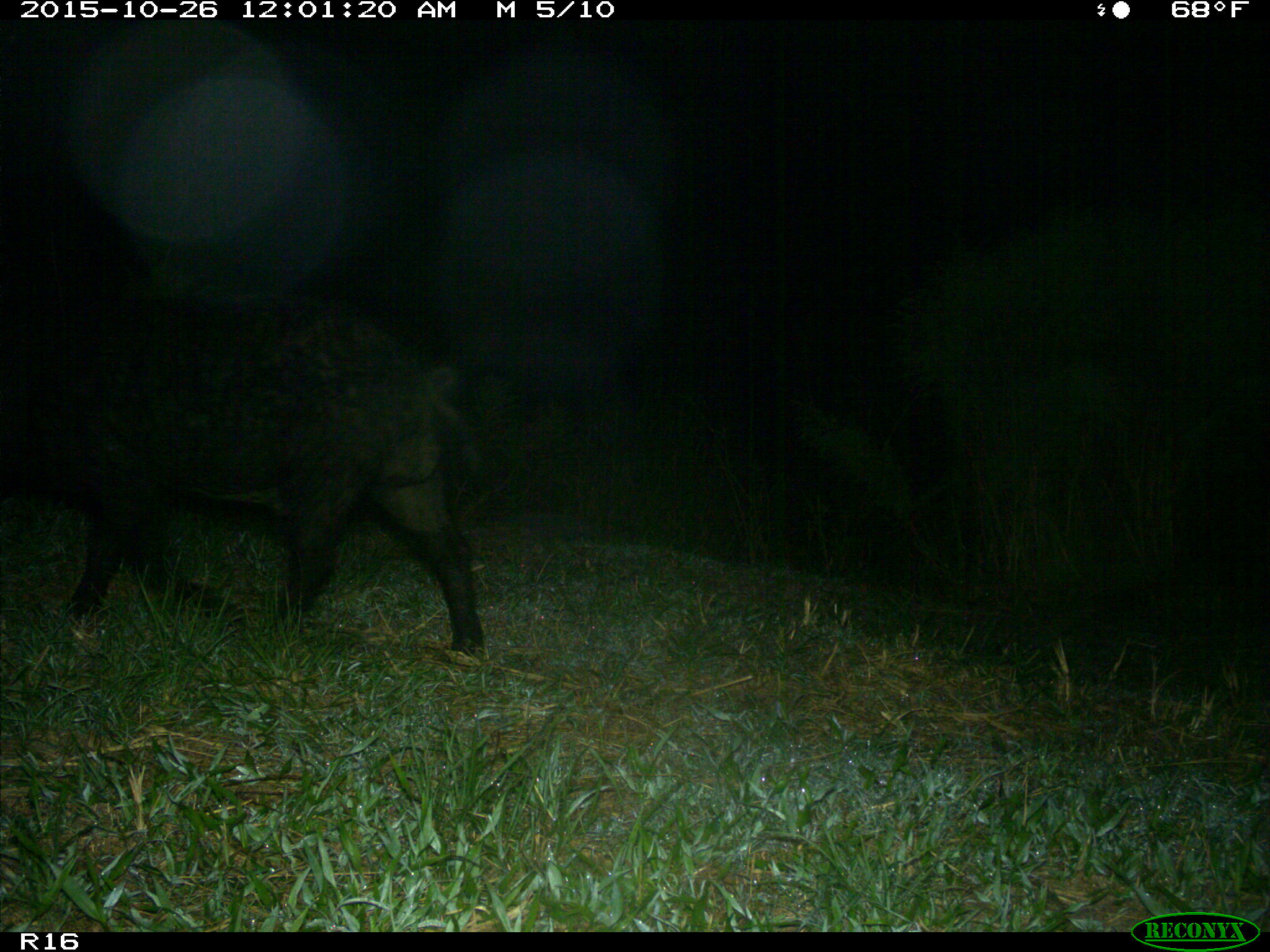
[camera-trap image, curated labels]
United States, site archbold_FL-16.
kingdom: Animalia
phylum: Chordata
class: Mammalia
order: Artiodactyla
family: Suidae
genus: Sus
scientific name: Sus scrofa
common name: wild boar